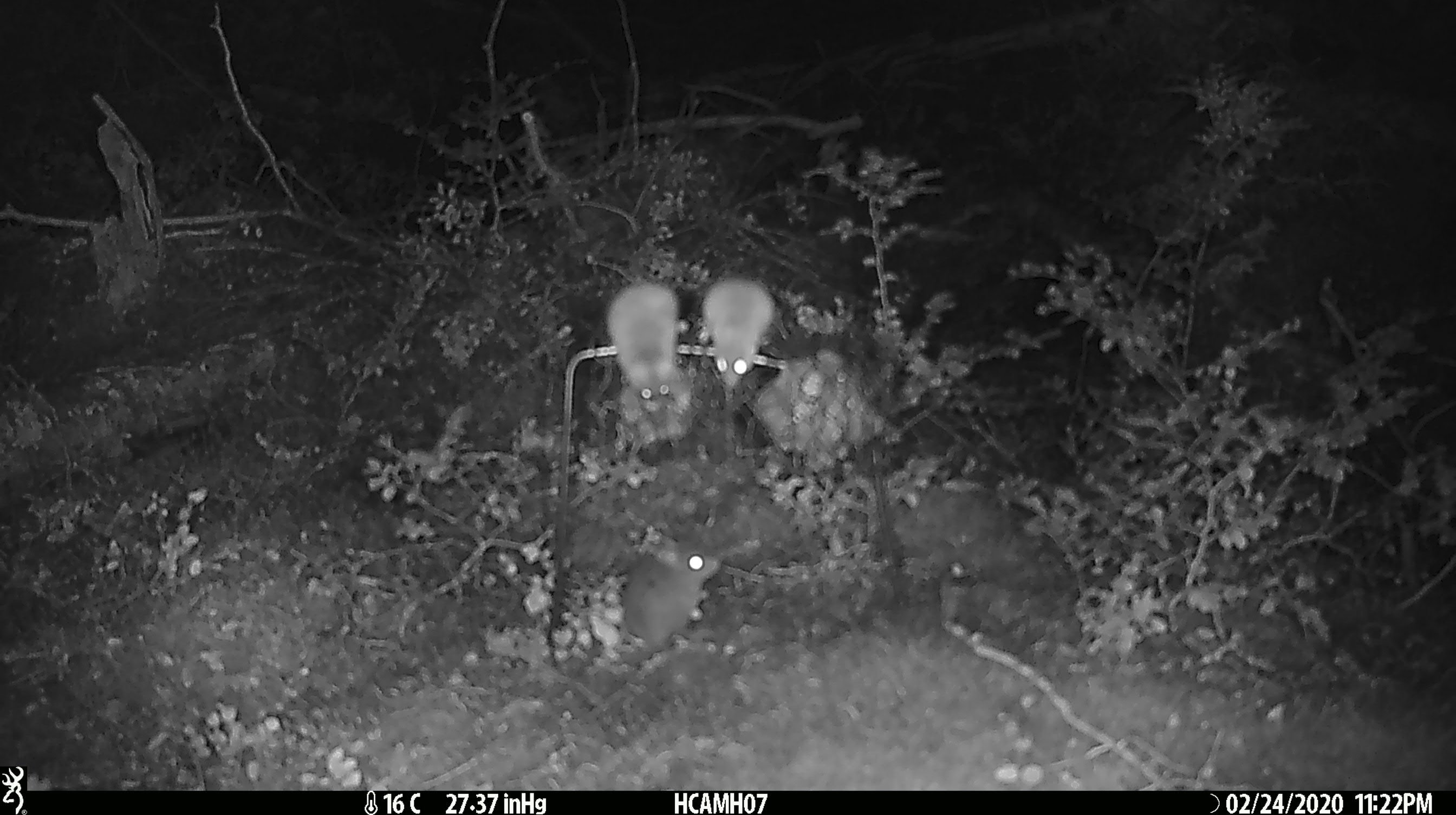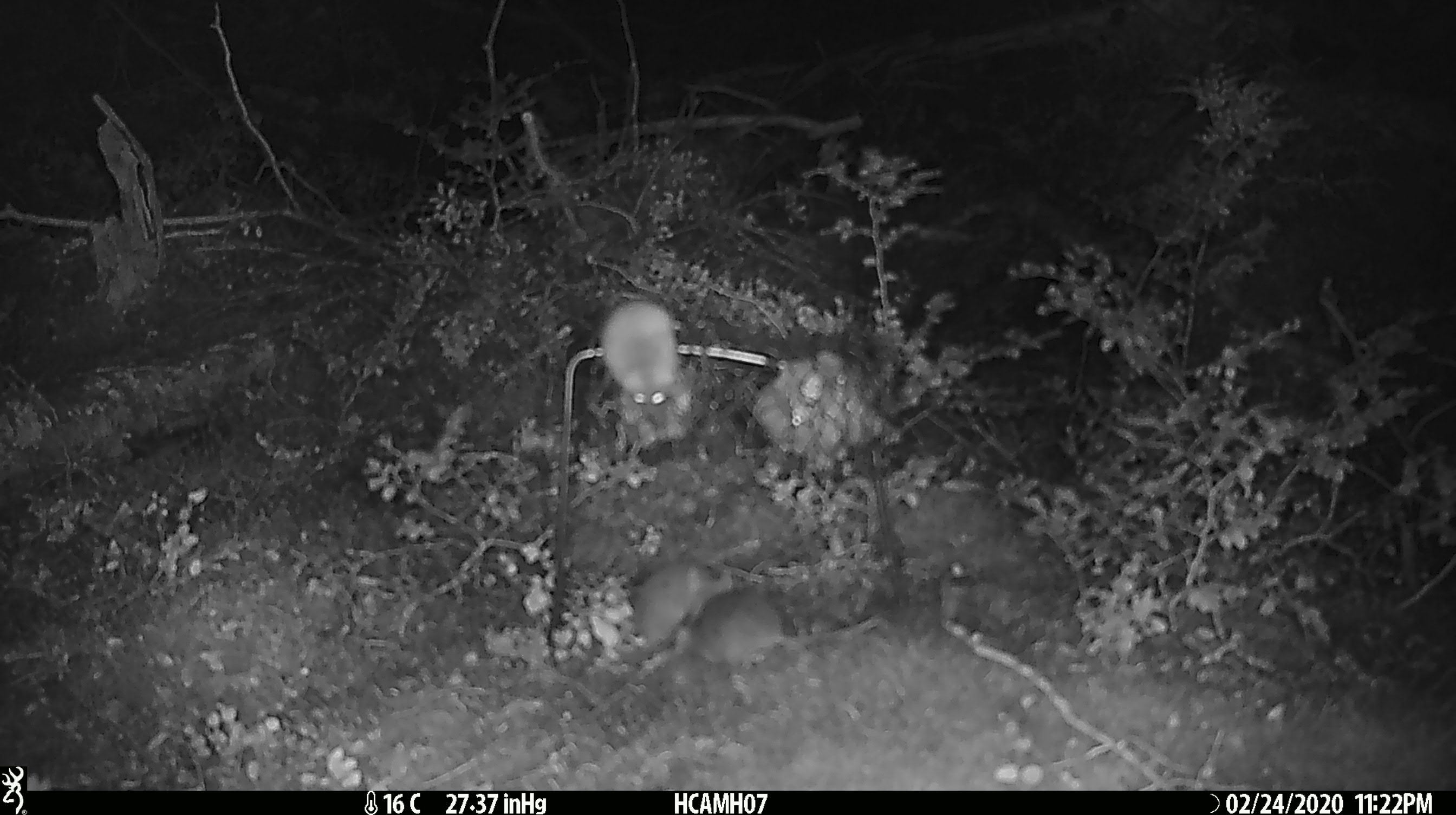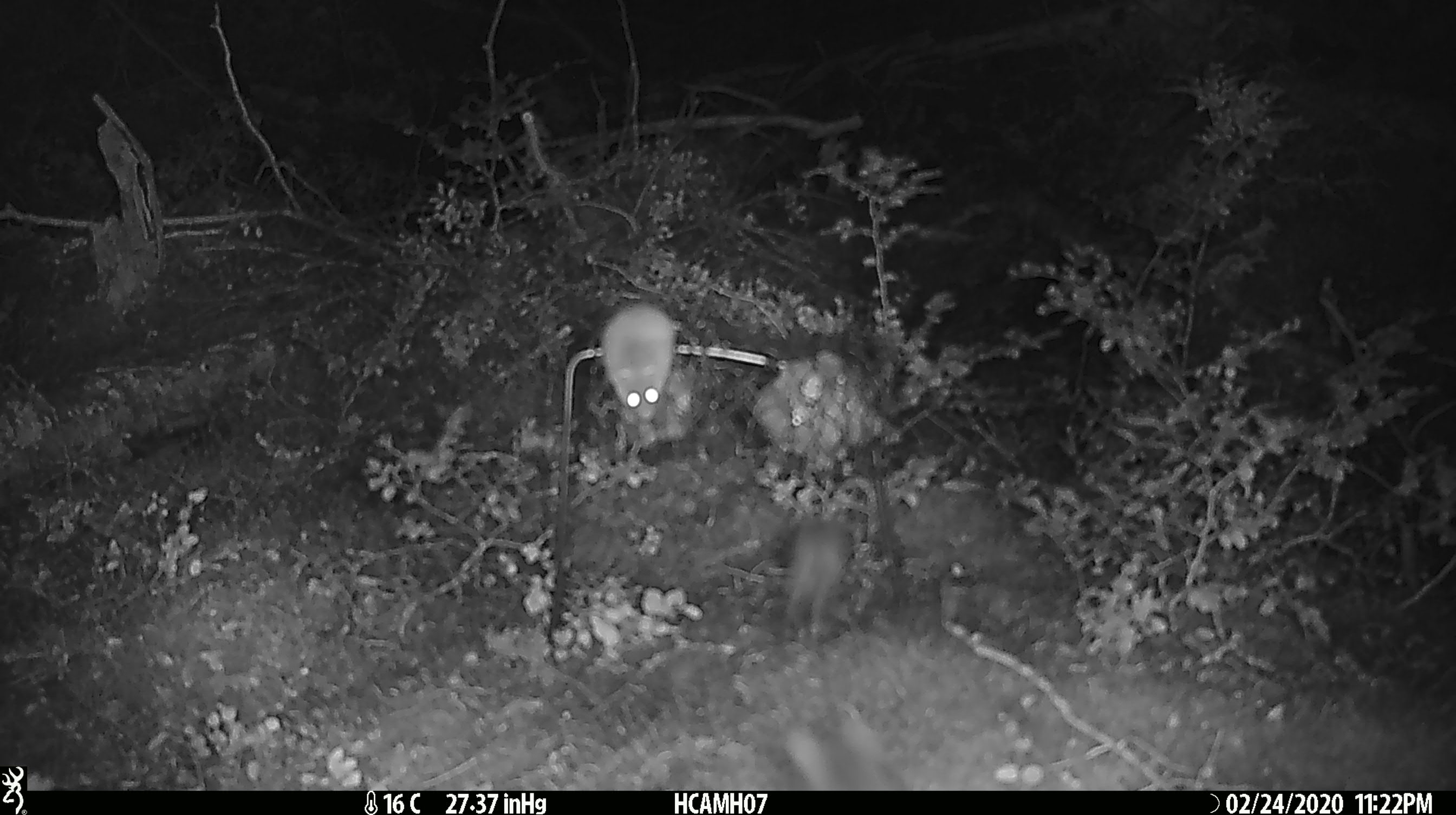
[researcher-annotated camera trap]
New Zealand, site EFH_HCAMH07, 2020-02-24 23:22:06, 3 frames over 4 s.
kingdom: Animalia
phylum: Chordata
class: Mammalia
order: Rodentia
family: Muridae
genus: Mus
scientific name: Mus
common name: mouse